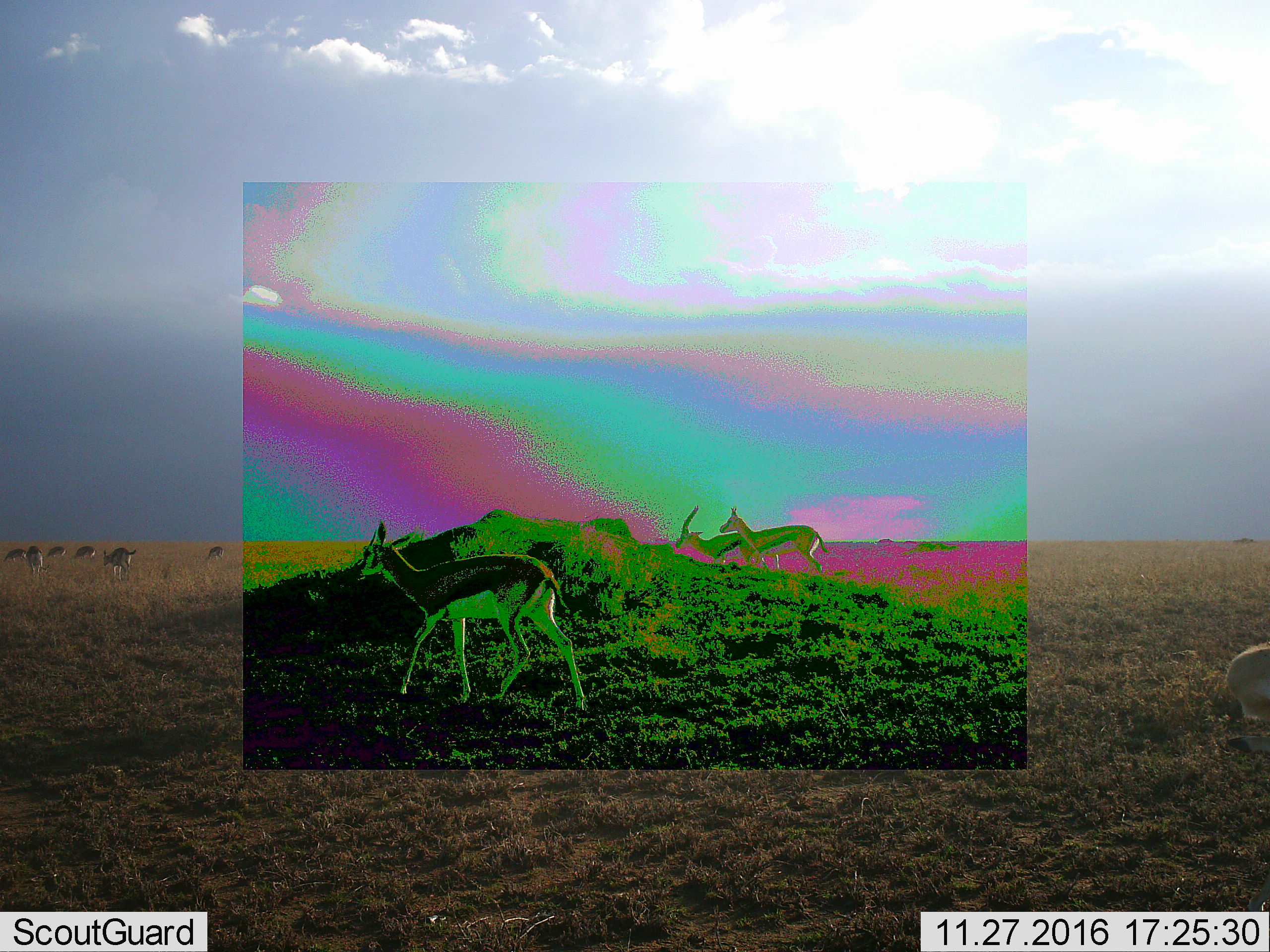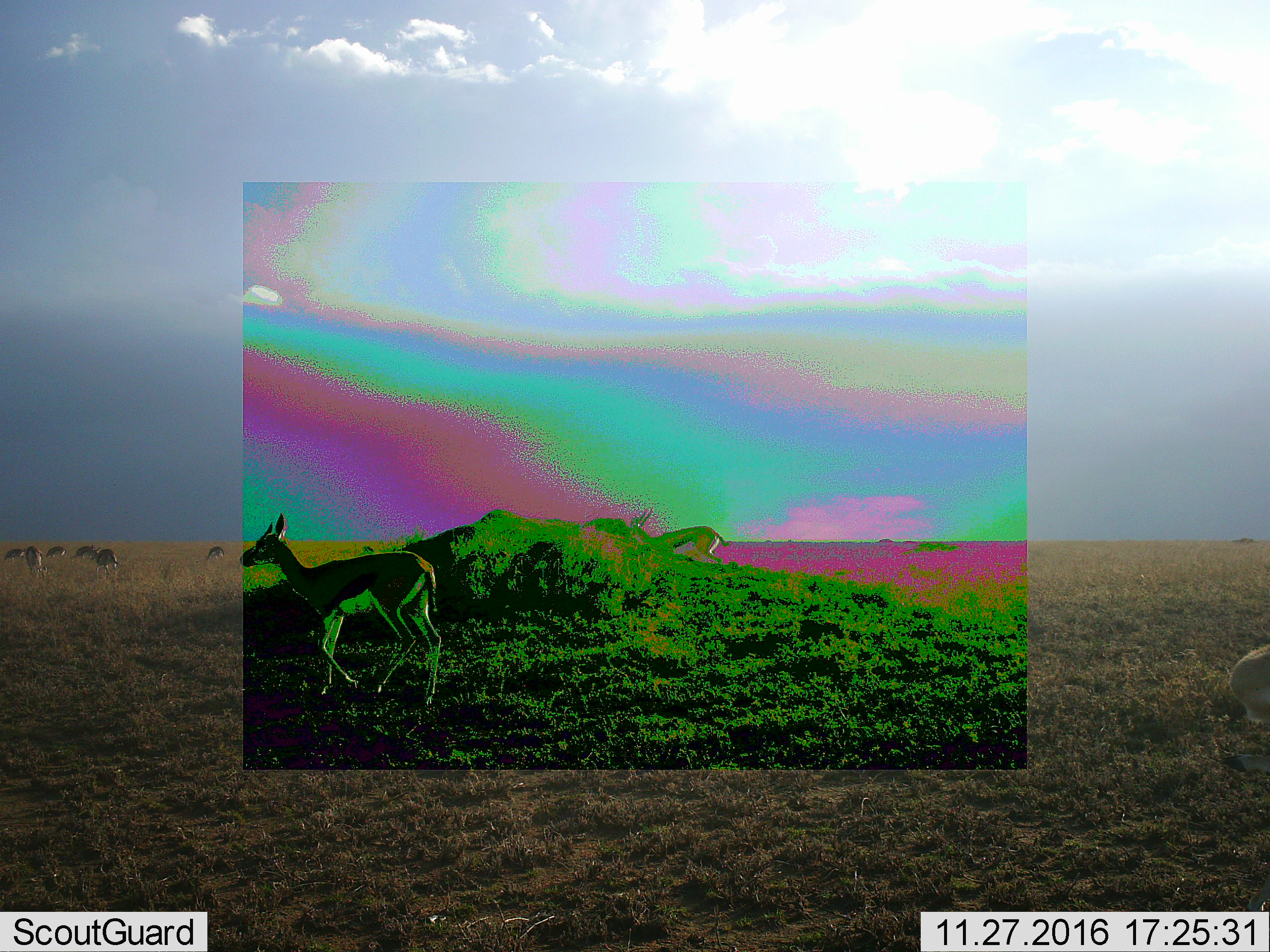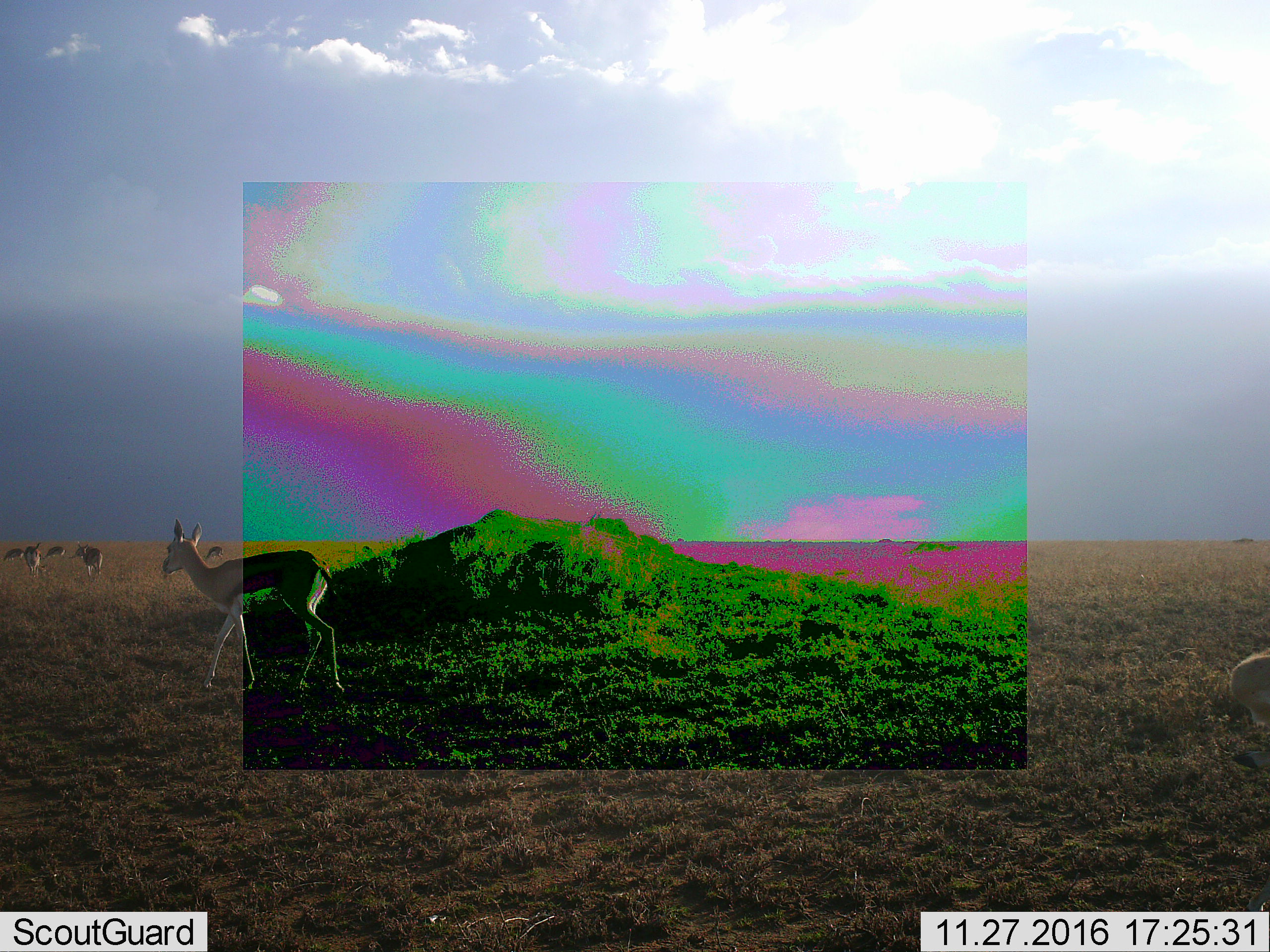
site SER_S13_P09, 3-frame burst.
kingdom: Animalia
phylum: Chordata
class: Mammalia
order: Artiodactyla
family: Bovidae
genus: Eudorcas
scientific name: Eudorcas thomsonii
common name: thomson's gazelle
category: gazellethomsons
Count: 10.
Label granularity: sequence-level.